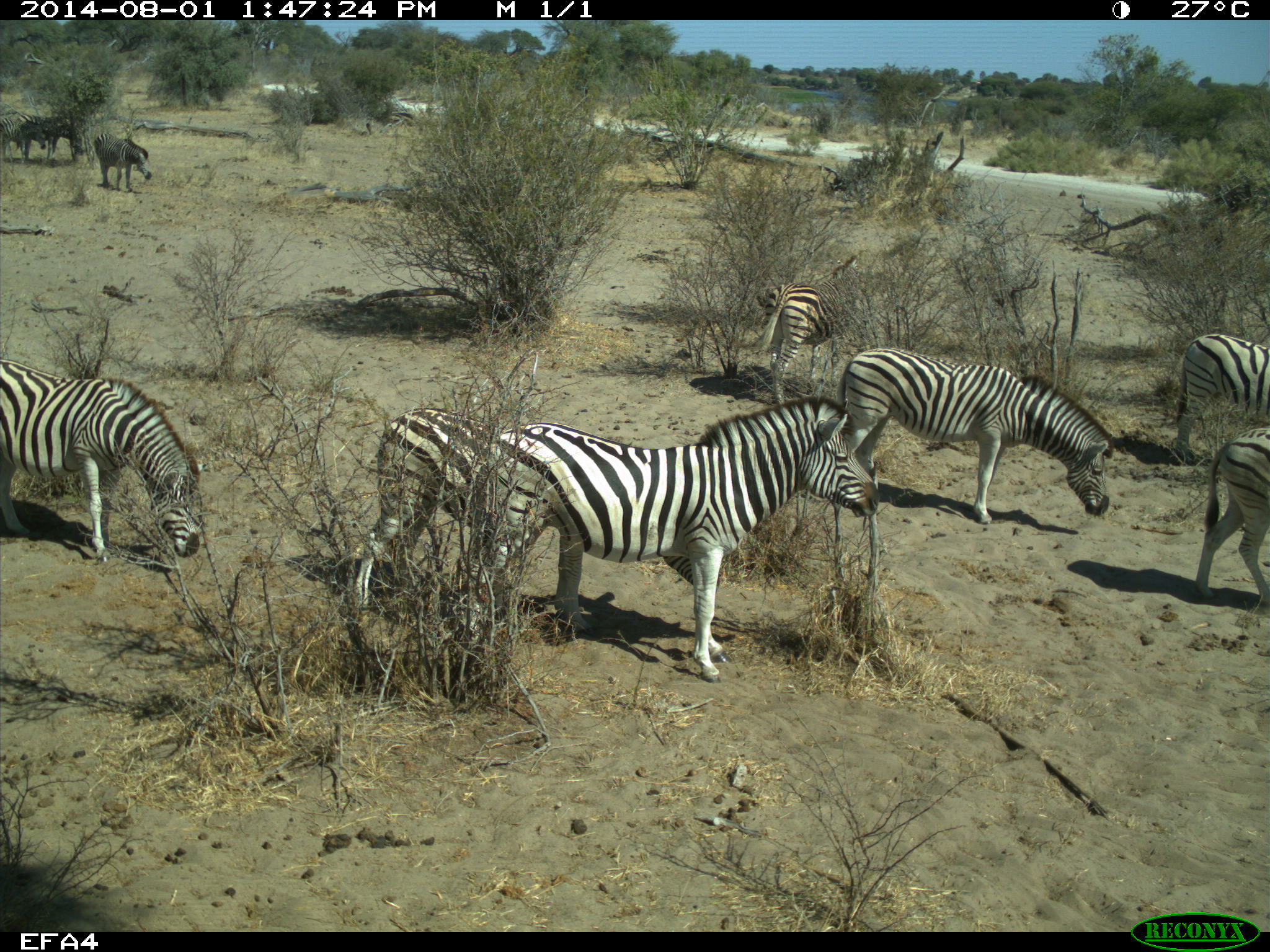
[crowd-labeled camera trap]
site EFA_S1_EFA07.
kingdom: Animalia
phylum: Chordata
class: Mammalia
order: Perissodactyla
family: Equidae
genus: Equus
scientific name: Equus quagga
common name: plains zebra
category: zebraplains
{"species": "zebraplains (plains zebra) (Equus quagga)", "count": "10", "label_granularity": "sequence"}